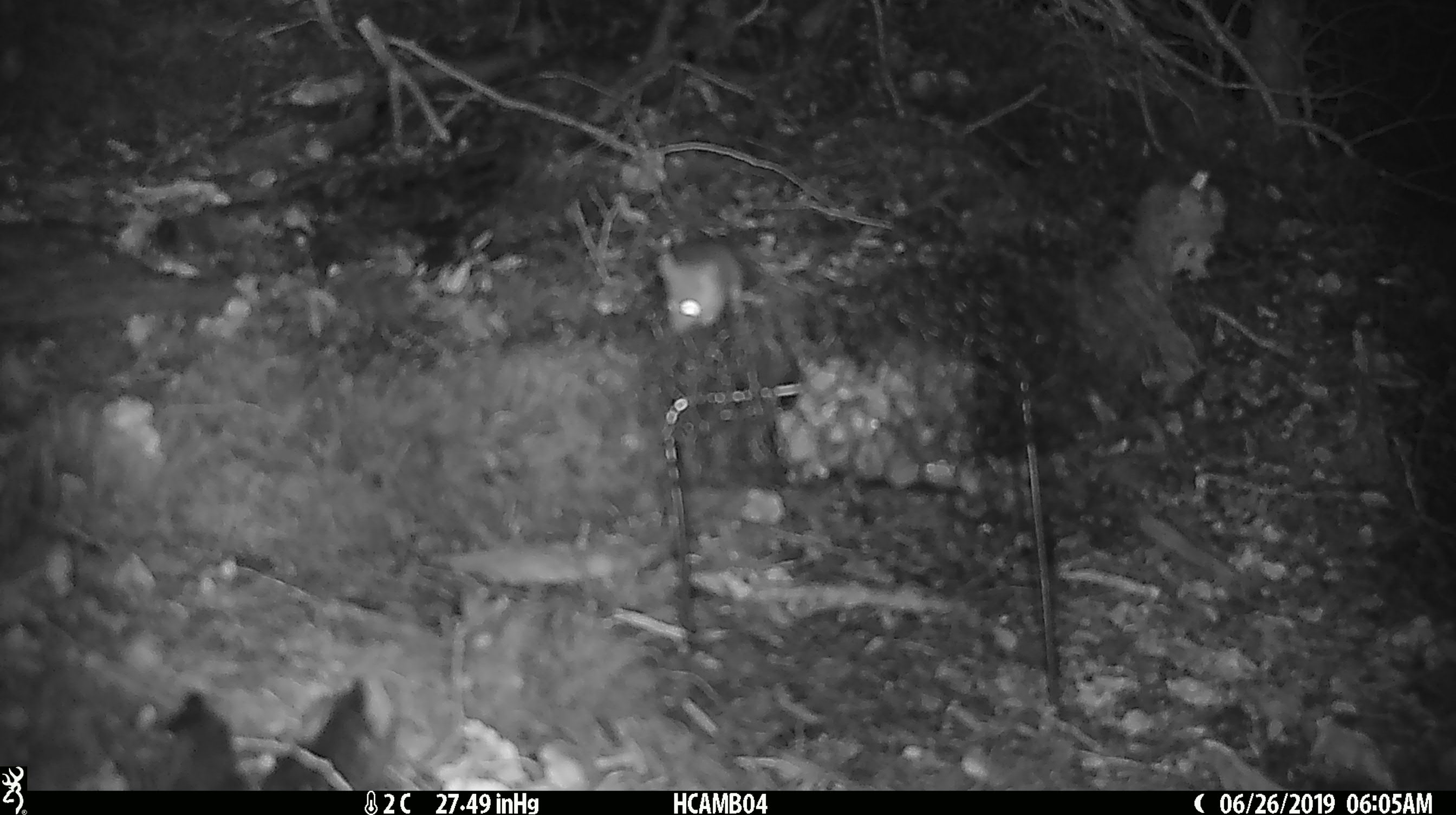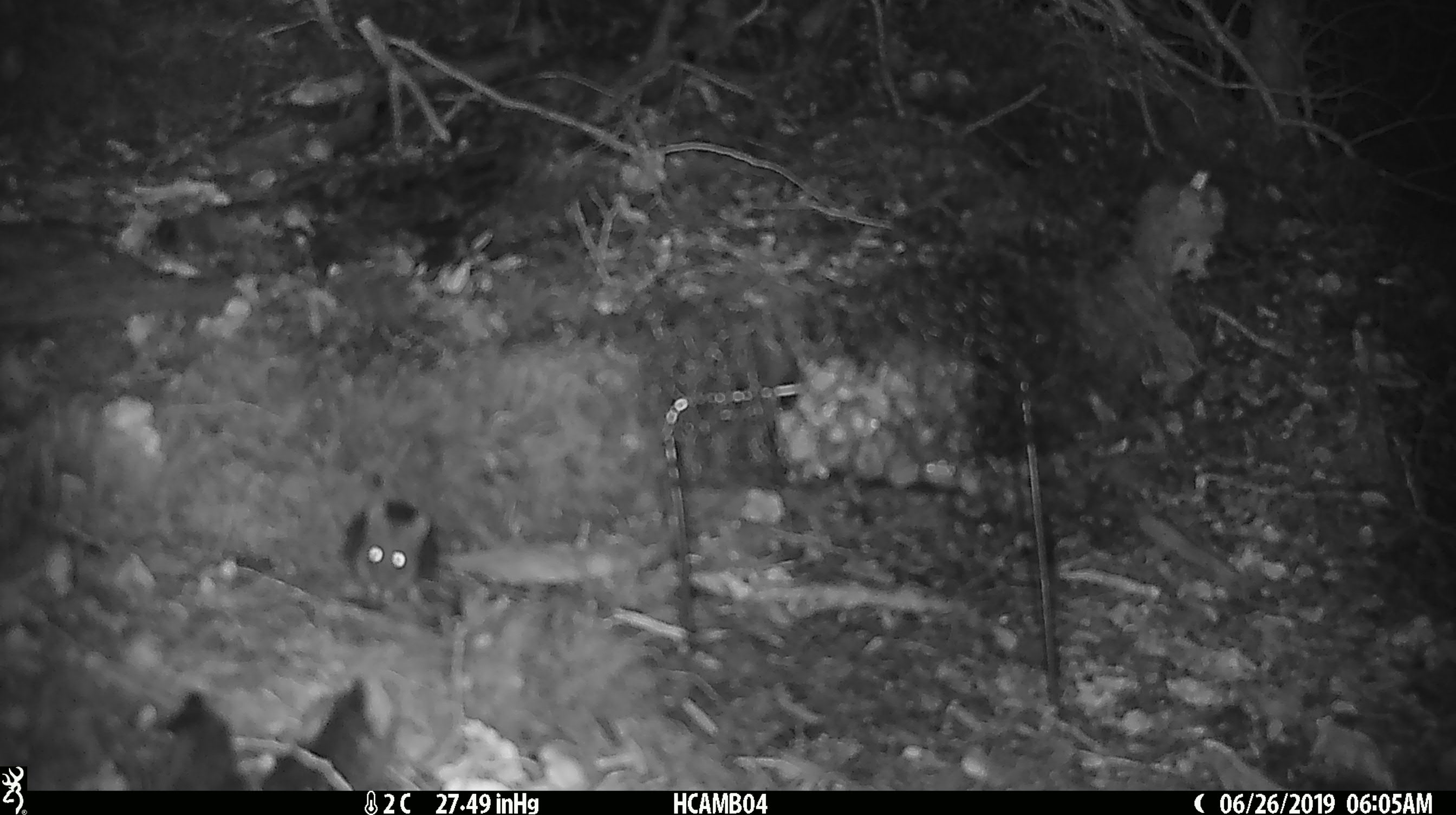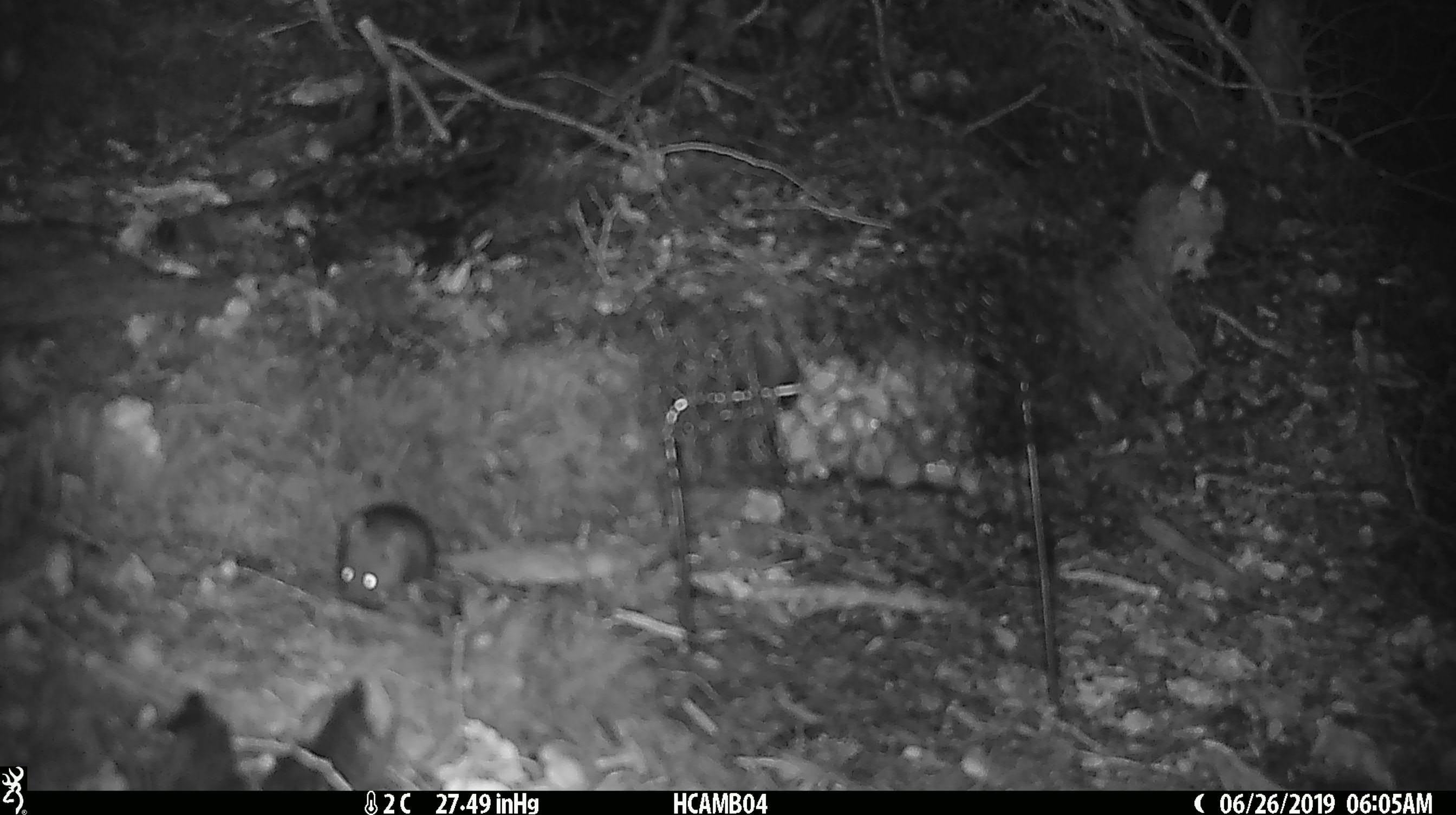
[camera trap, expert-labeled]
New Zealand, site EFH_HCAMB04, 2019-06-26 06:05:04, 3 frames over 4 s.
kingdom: Animalia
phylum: Chordata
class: Mammalia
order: Rodentia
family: Muridae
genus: Mus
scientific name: Mus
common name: mouse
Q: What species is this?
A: Mouse (Mus).